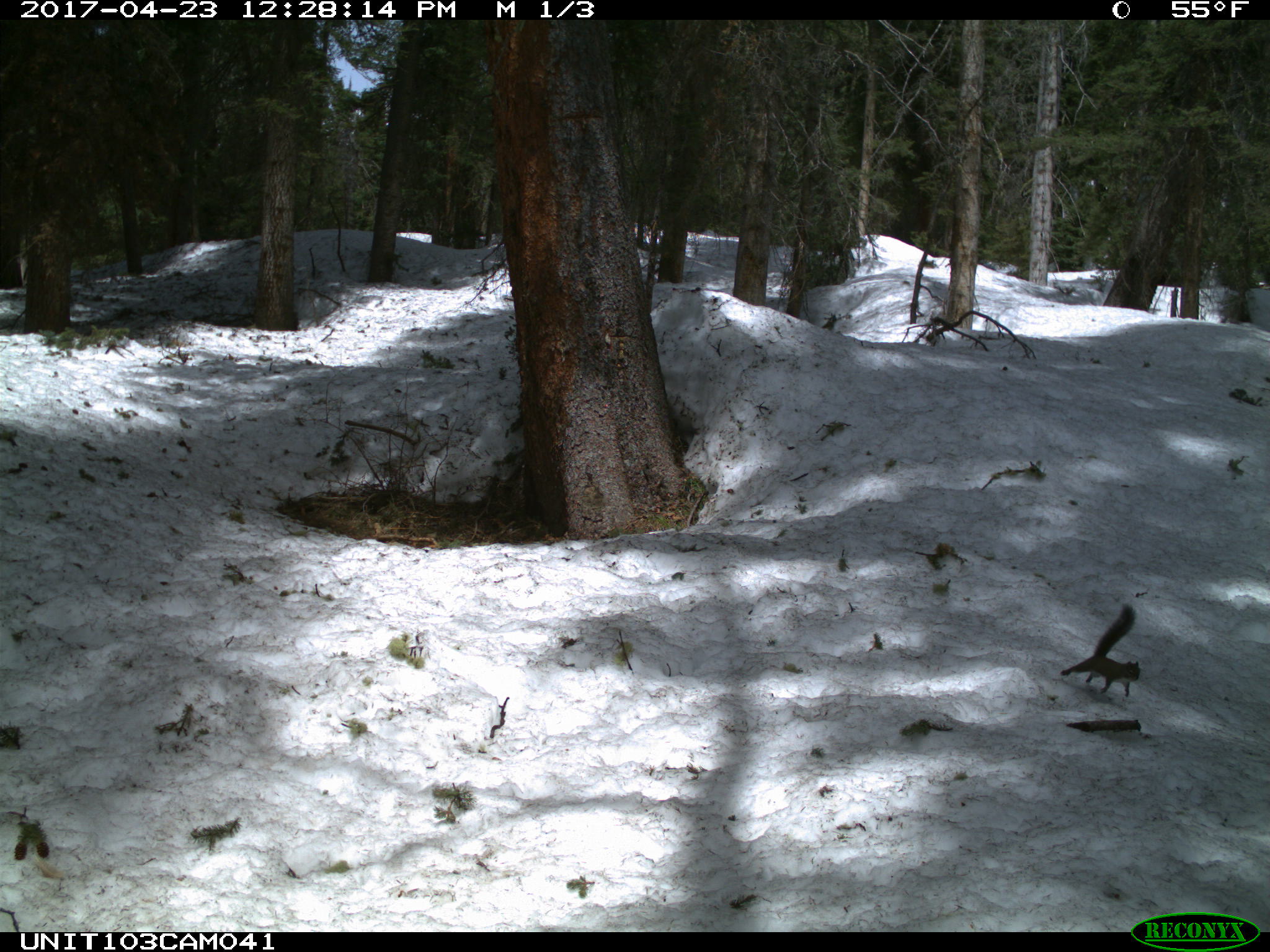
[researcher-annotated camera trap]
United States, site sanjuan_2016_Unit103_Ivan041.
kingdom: Animalia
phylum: Chordata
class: Mammalia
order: Rodentia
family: Sciuridae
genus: Tamiasciurus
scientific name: Tamiasciurus hudsonicus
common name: american red squirrel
Tamiasciurus hudsonicus (american red squirrel).